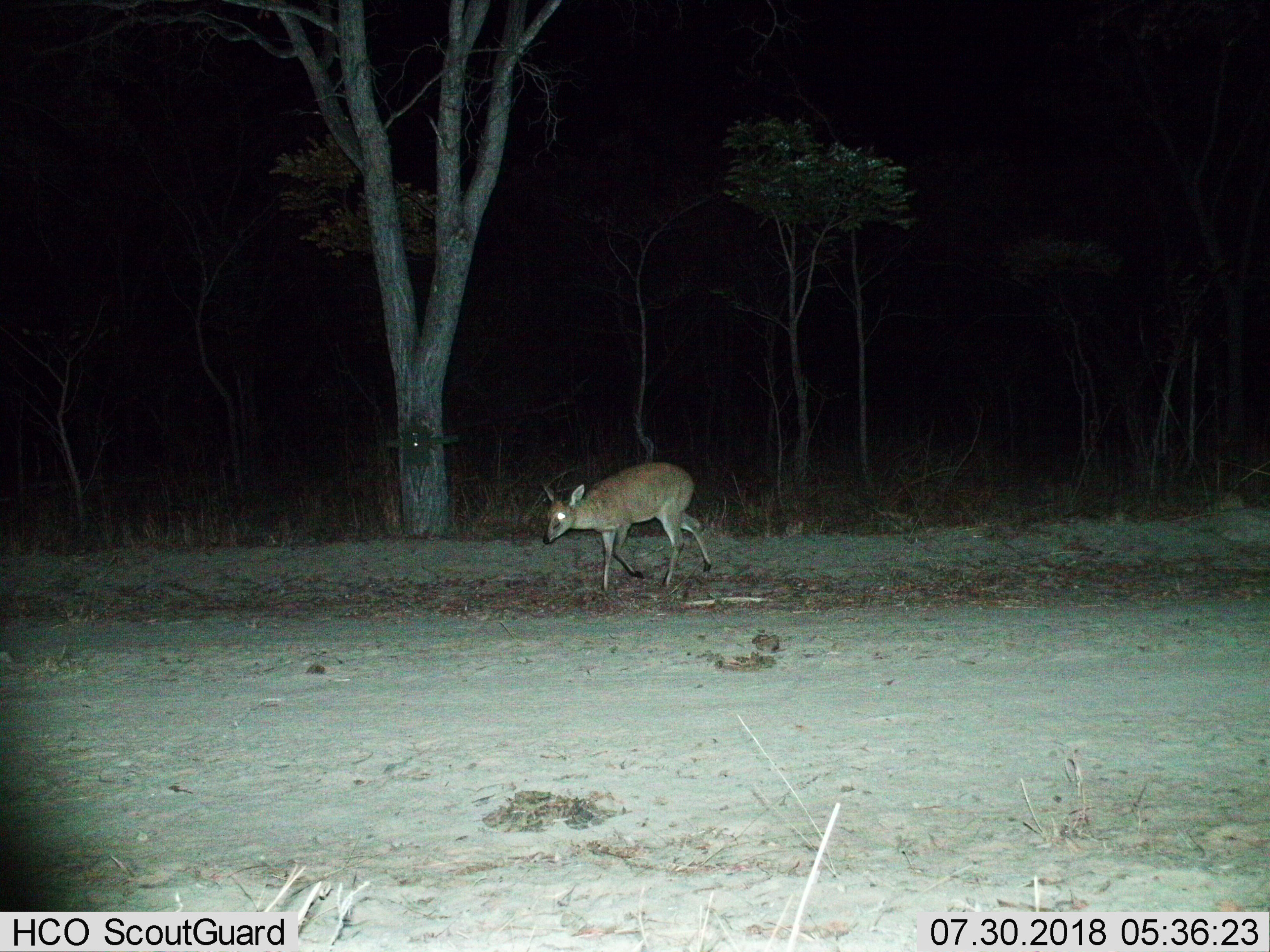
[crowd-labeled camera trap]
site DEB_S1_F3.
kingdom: Animalia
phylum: Chordata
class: Mammalia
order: Artiodactyla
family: Bovidae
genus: Sylvicapra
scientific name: Sylvicapra grimmia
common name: common duiker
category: duikercommongrey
Duikercommongrey (common duiker) (Sylvicapra grimmia), count 1. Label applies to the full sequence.